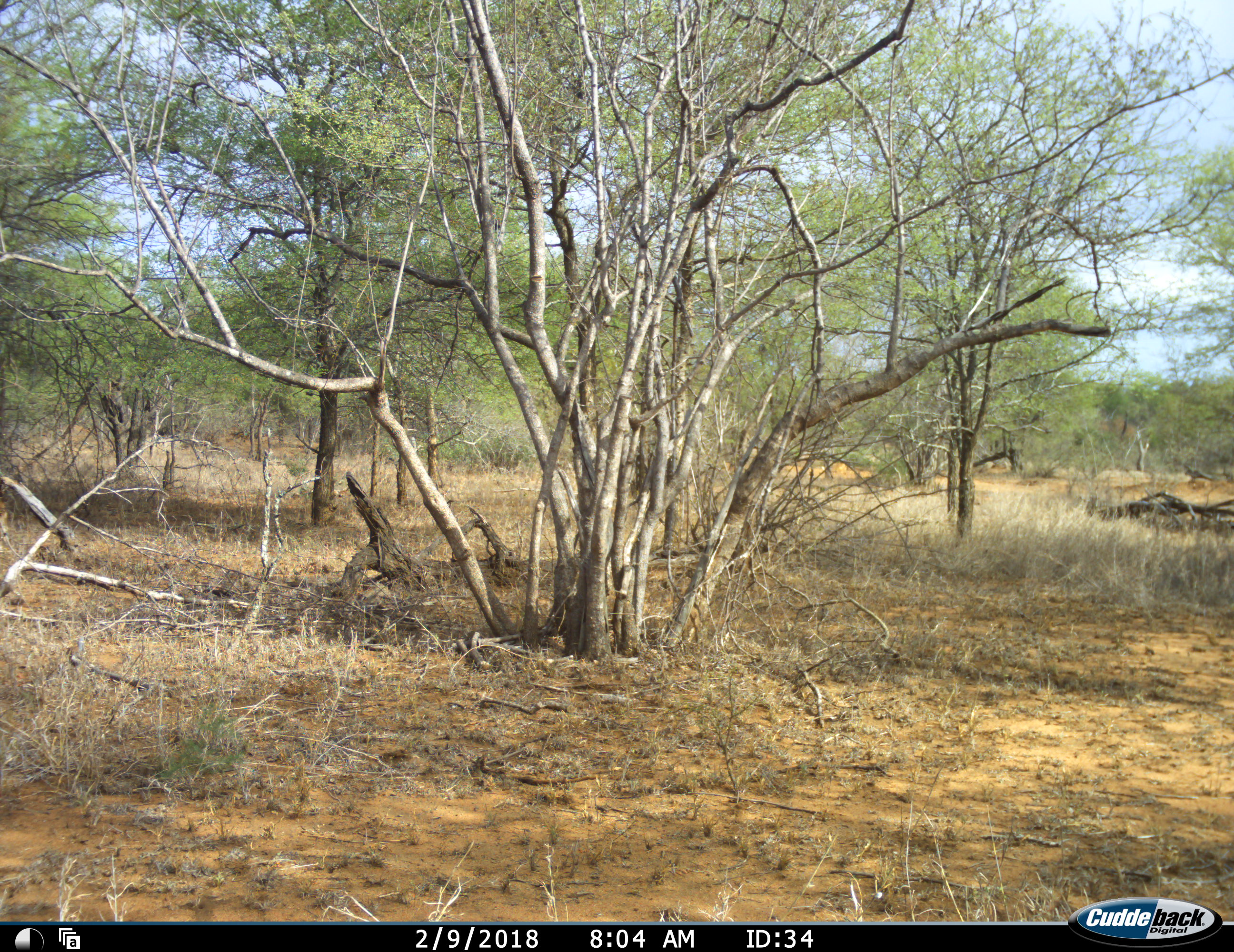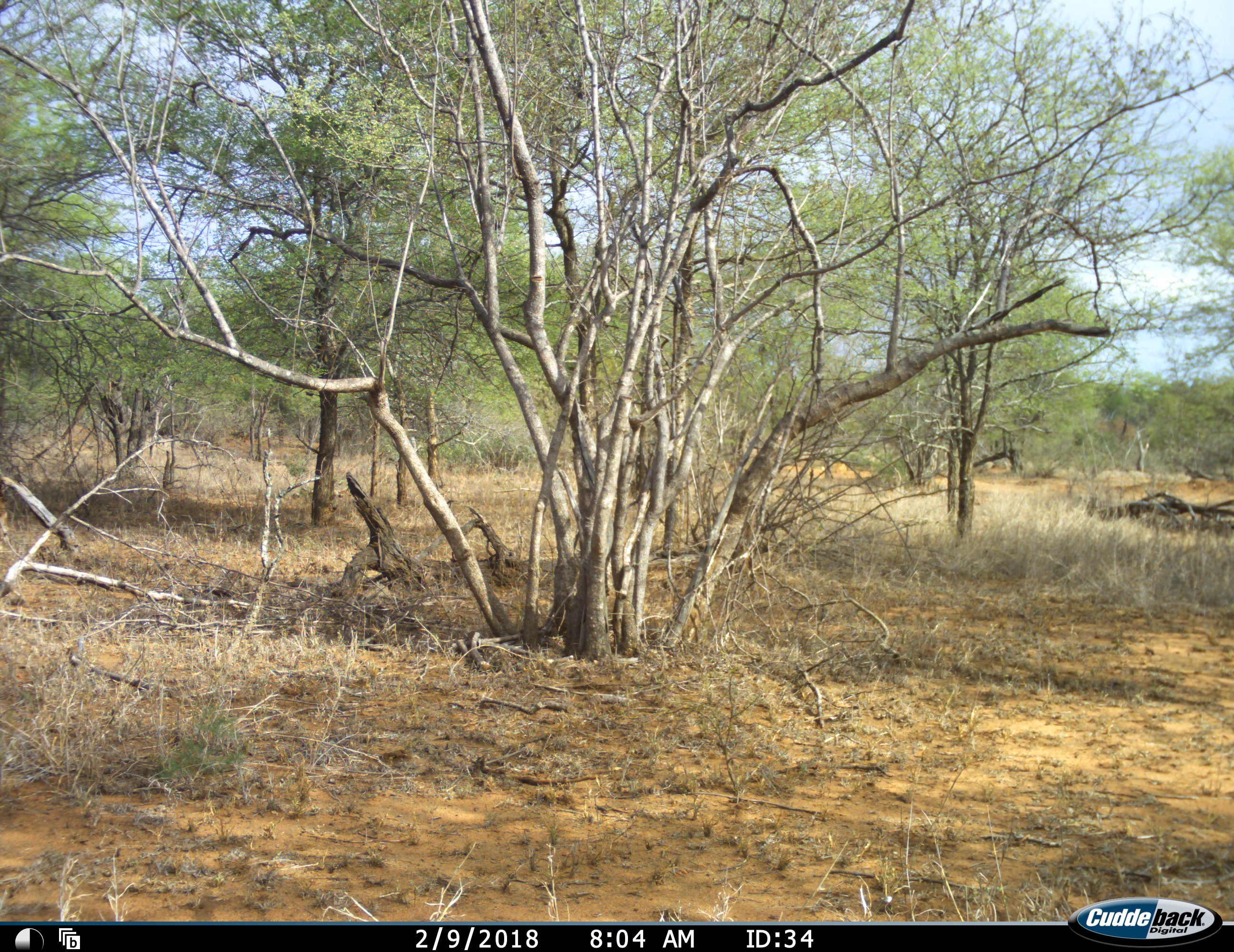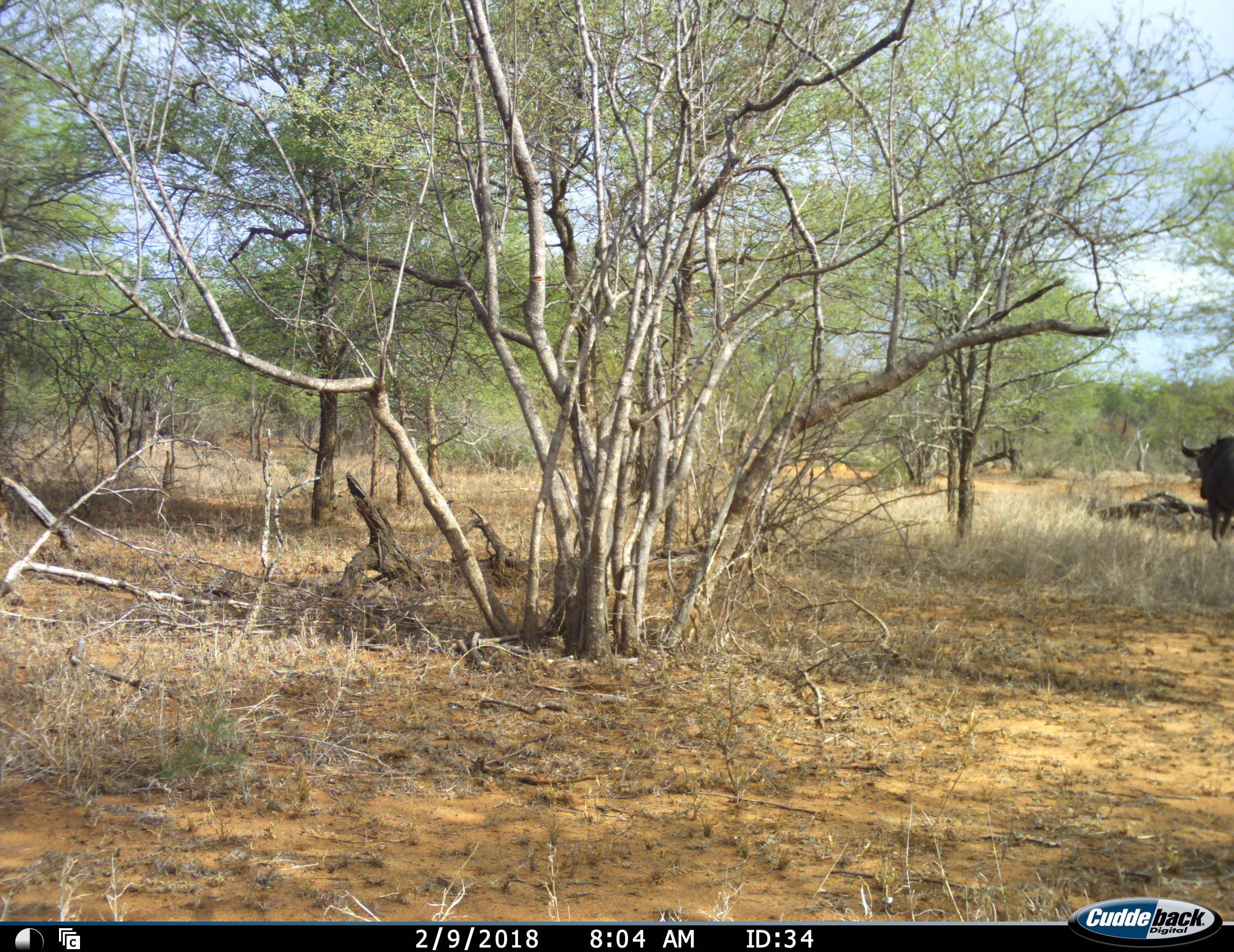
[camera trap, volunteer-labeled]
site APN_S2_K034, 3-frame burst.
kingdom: Animalia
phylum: Chordata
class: Mammalia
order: Artiodactyla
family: Bovidae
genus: Connochaetes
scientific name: Connochaetes taurinus taurinus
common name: blue wildebeest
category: wildebeestblue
Wildebeestblue (blue wildebeest) (Connochaetes taurinus taurinus), count 1. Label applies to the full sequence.